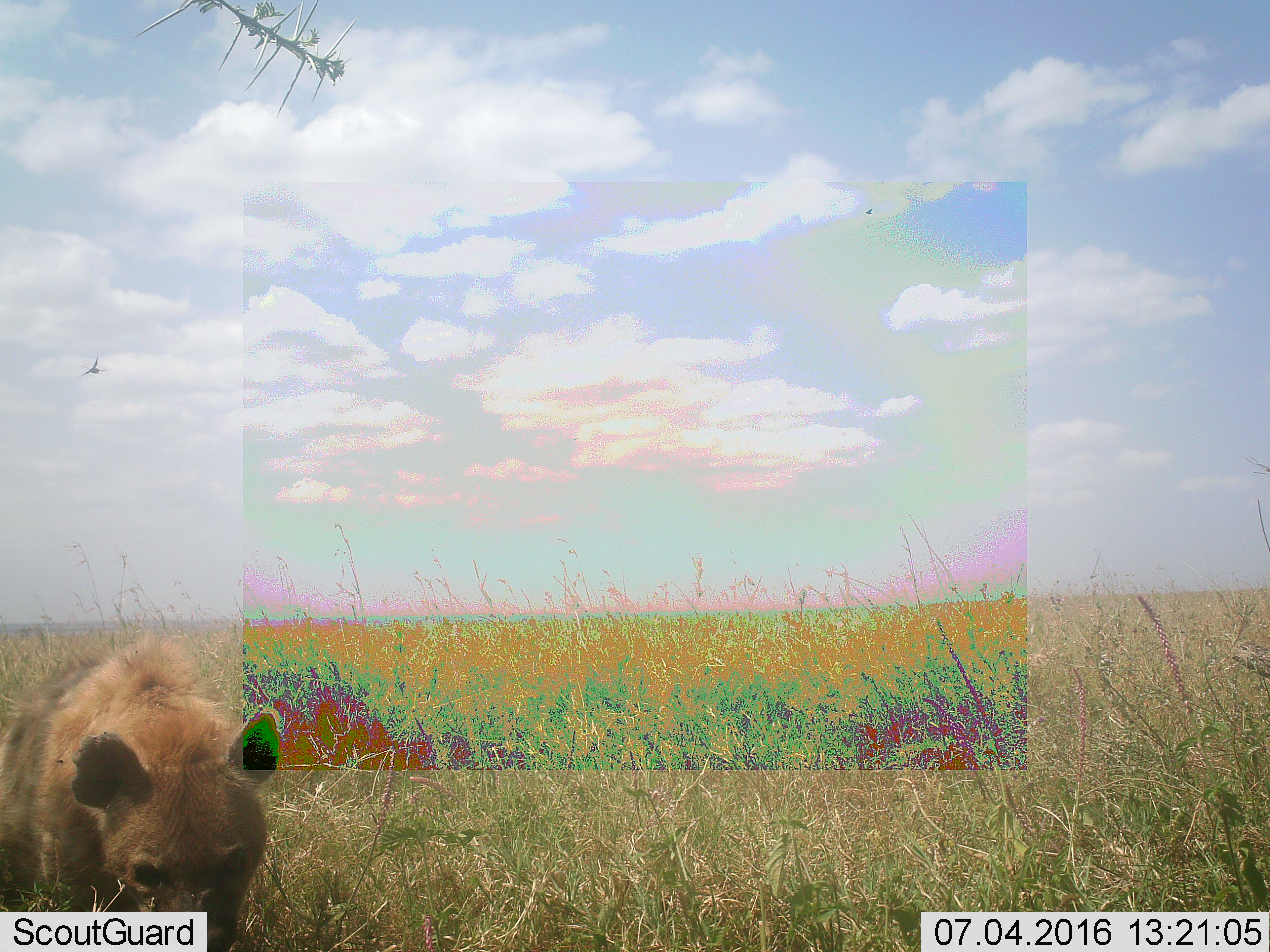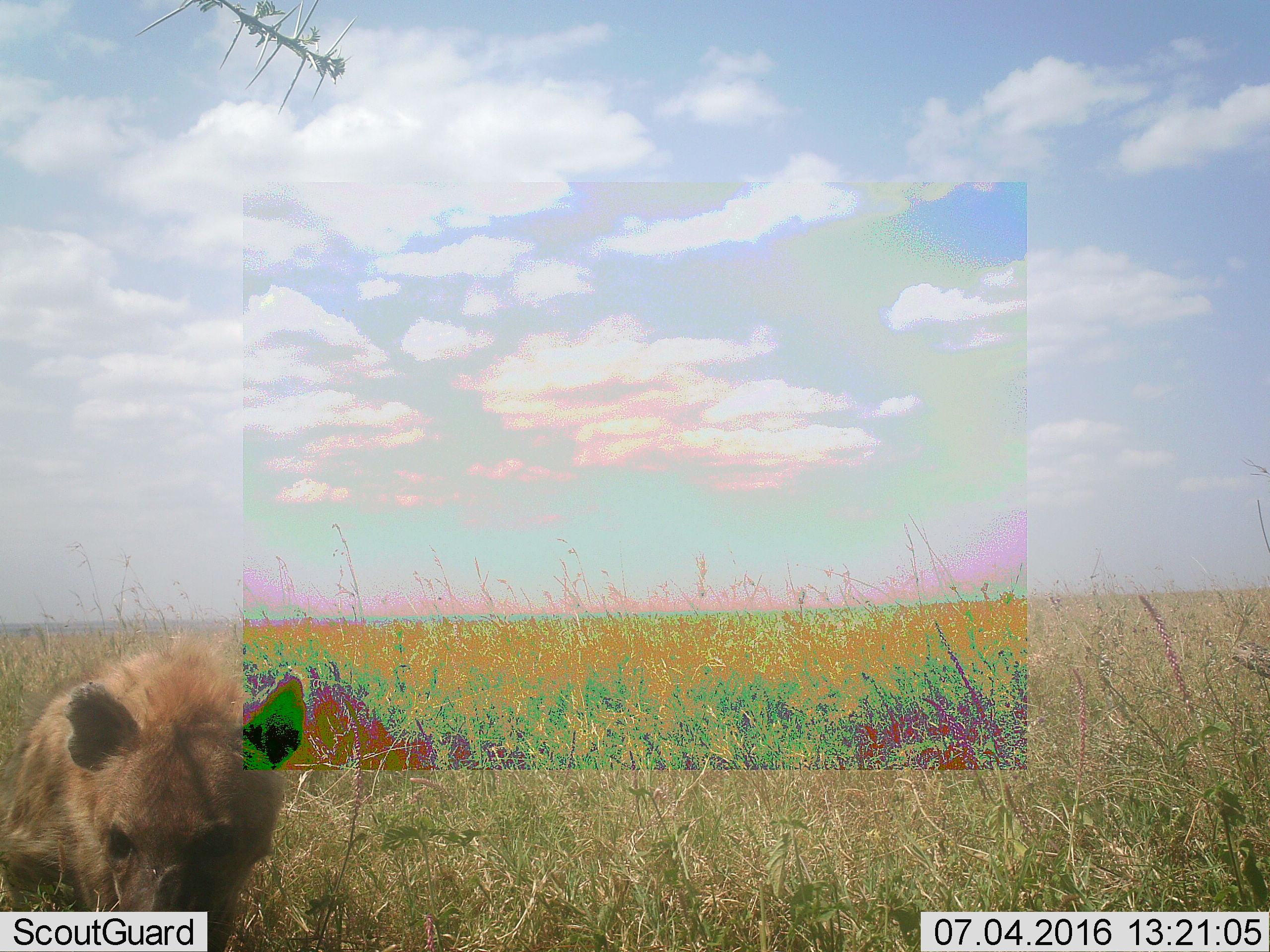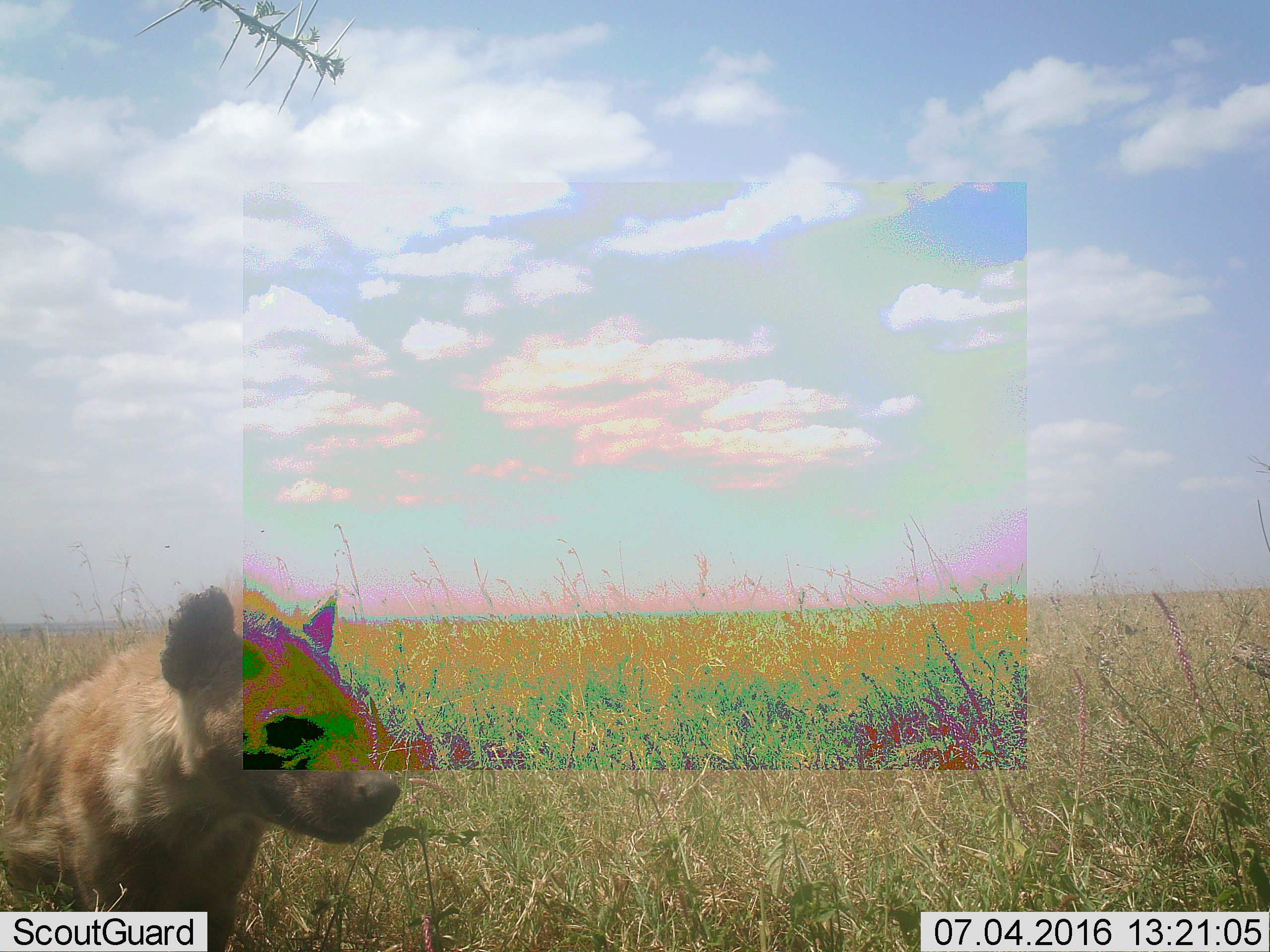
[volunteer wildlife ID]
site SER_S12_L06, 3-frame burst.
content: unidentified animal